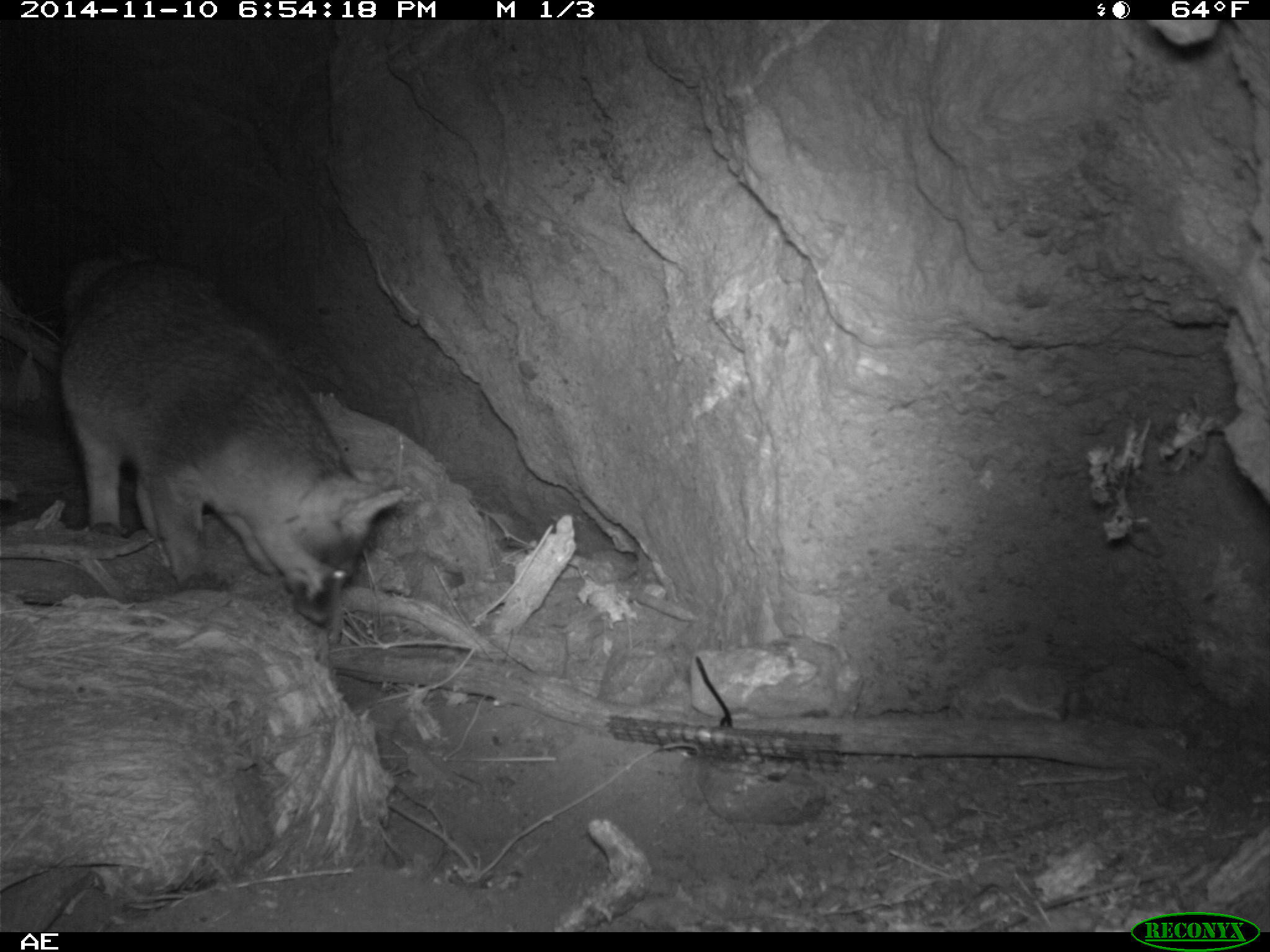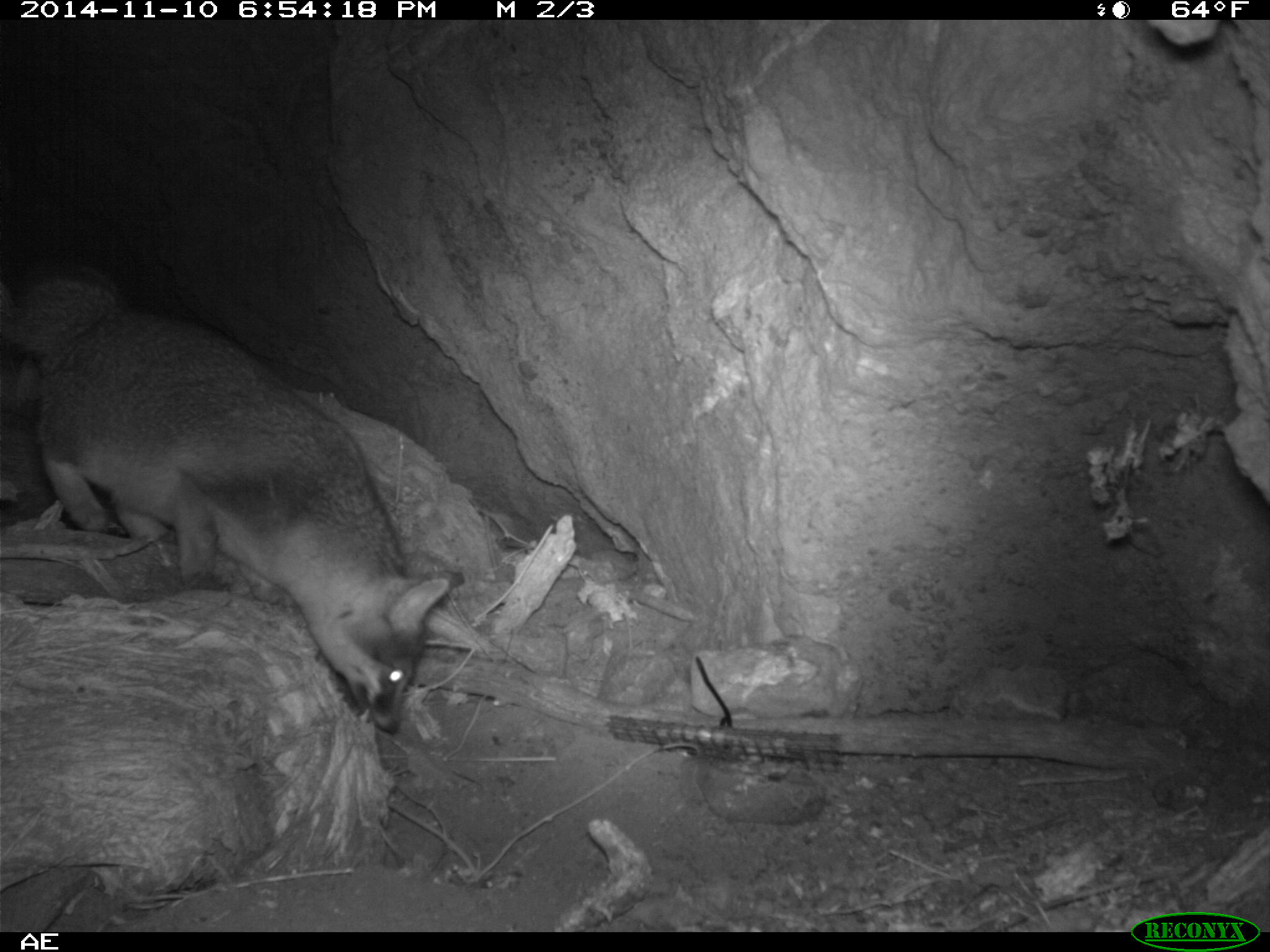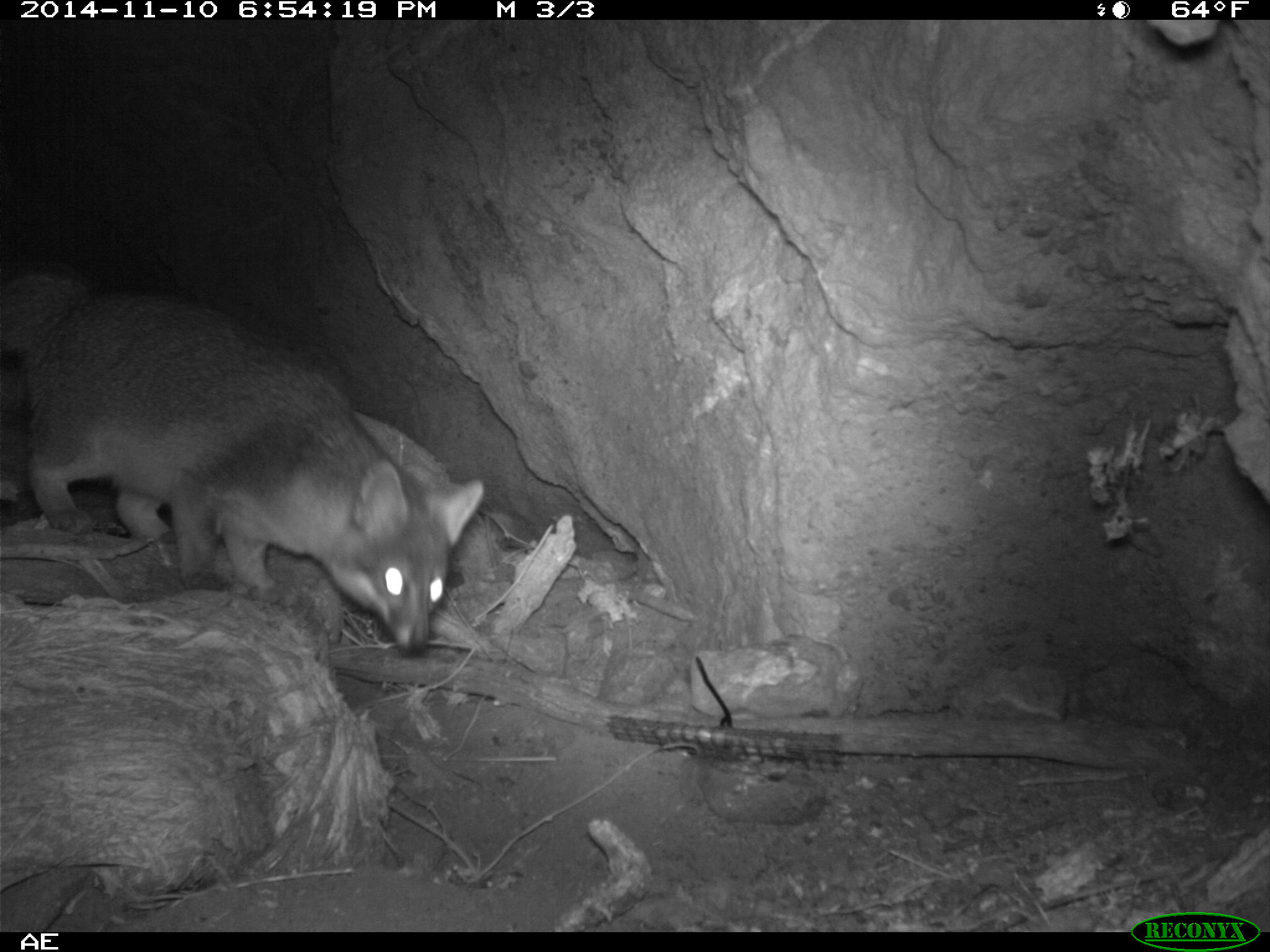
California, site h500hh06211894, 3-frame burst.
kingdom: Animalia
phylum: Chordata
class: Mammalia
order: Carnivora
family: Canidae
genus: Urocyon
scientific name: Urocyon littoralis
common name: island fox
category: fox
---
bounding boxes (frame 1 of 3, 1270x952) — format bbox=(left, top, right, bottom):
fox: bbox=(62, 250, 404, 627)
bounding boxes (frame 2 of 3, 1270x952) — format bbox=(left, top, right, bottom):
fox: bbox=(0, 255, 452, 734)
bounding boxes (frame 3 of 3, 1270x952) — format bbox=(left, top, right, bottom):
fox: bbox=(0, 260, 484, 658)